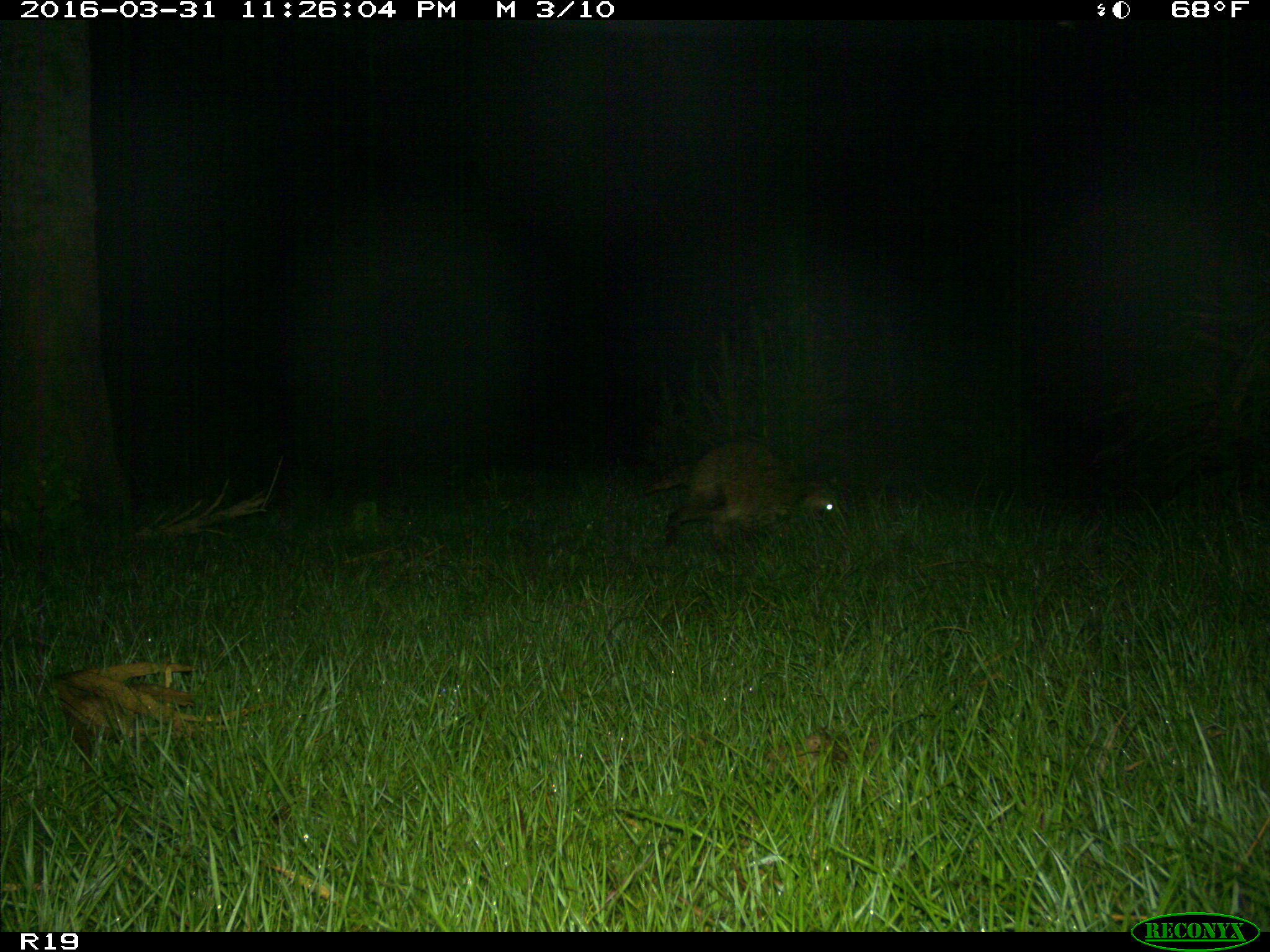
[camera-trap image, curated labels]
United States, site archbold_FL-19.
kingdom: Animalia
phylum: Chordata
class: Mammalia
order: Carnivora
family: Procyonidae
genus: Procyon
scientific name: Procyon lotor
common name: common raccoon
Procyon lotor (common raccoon).